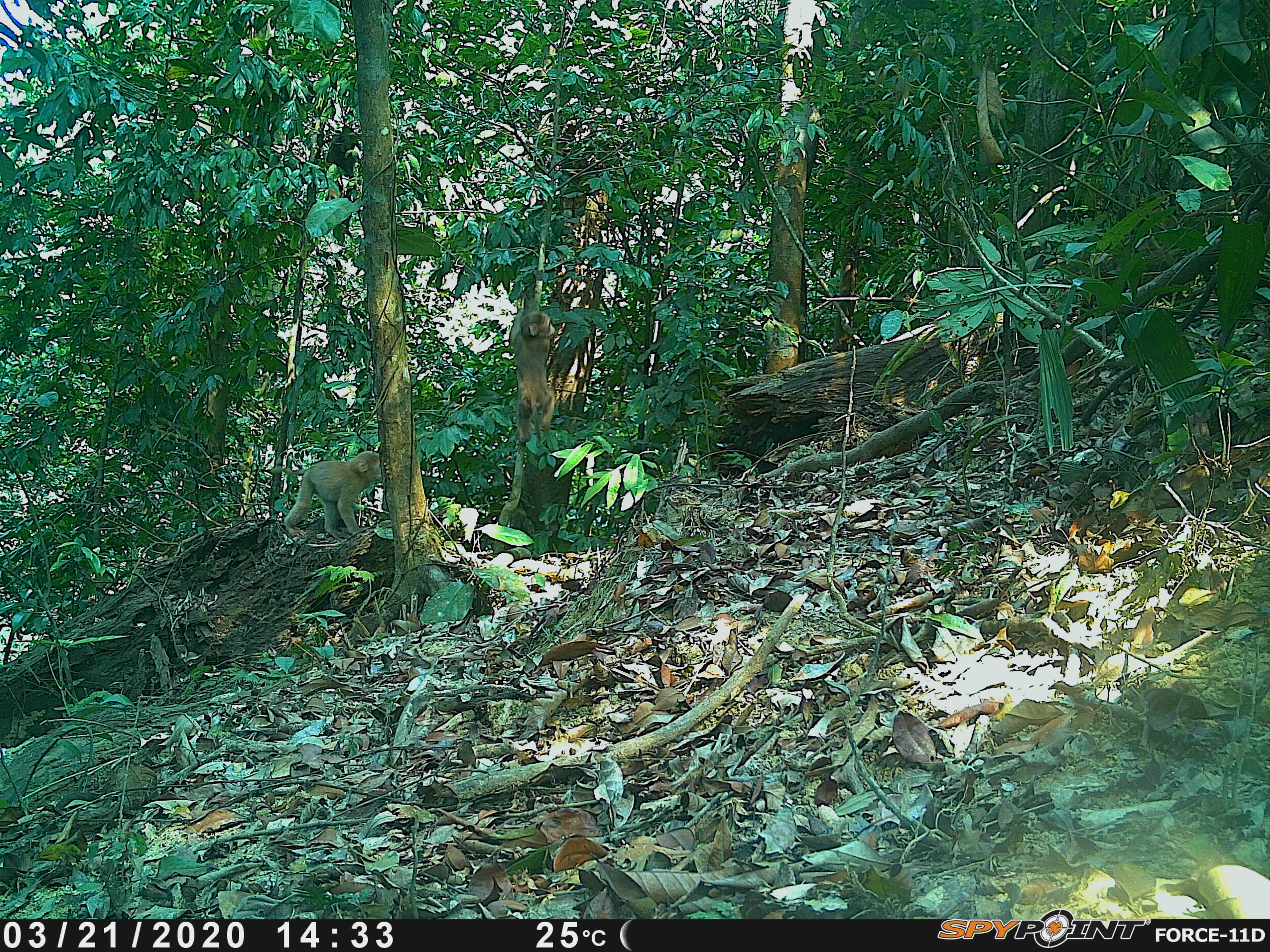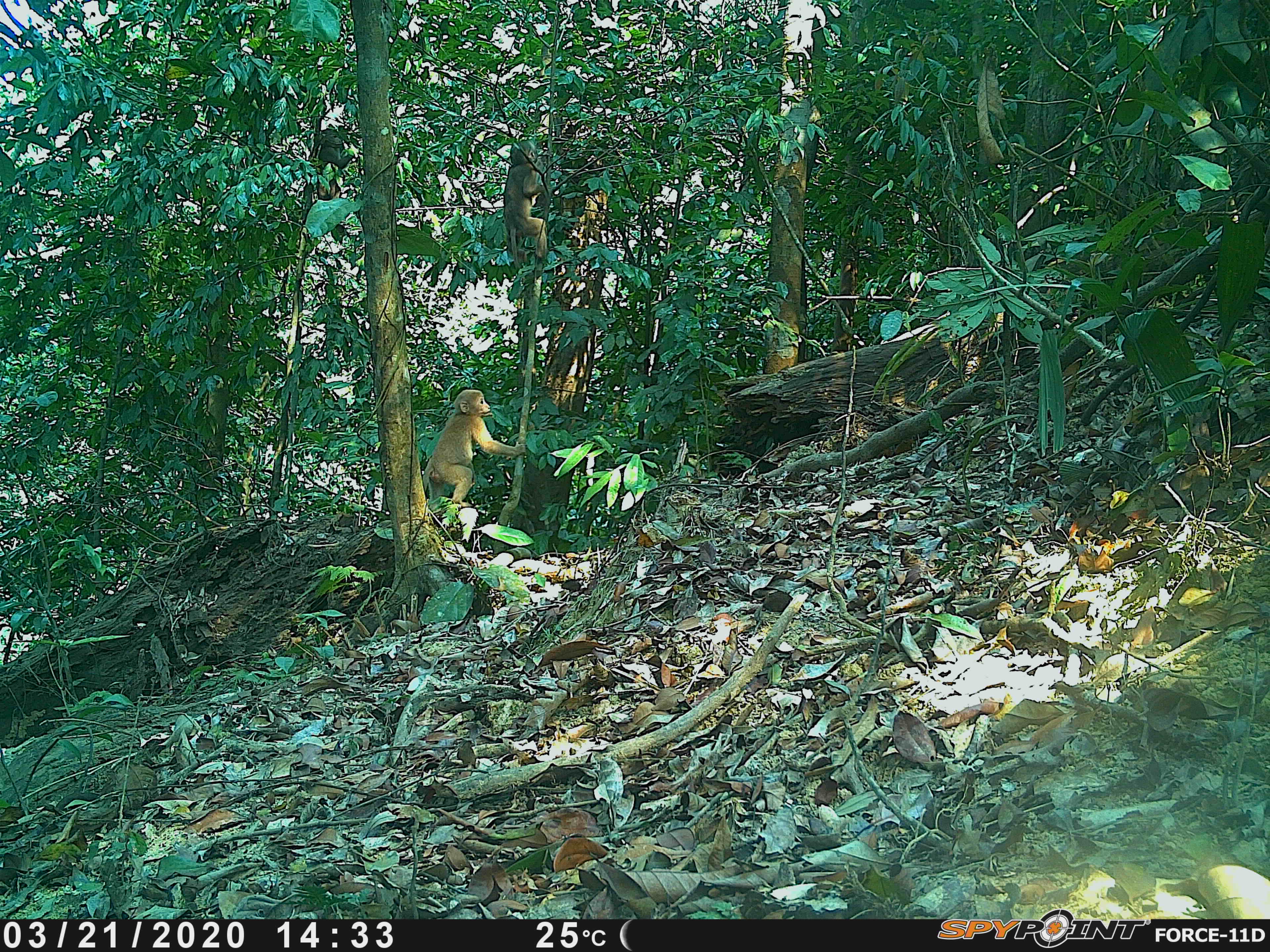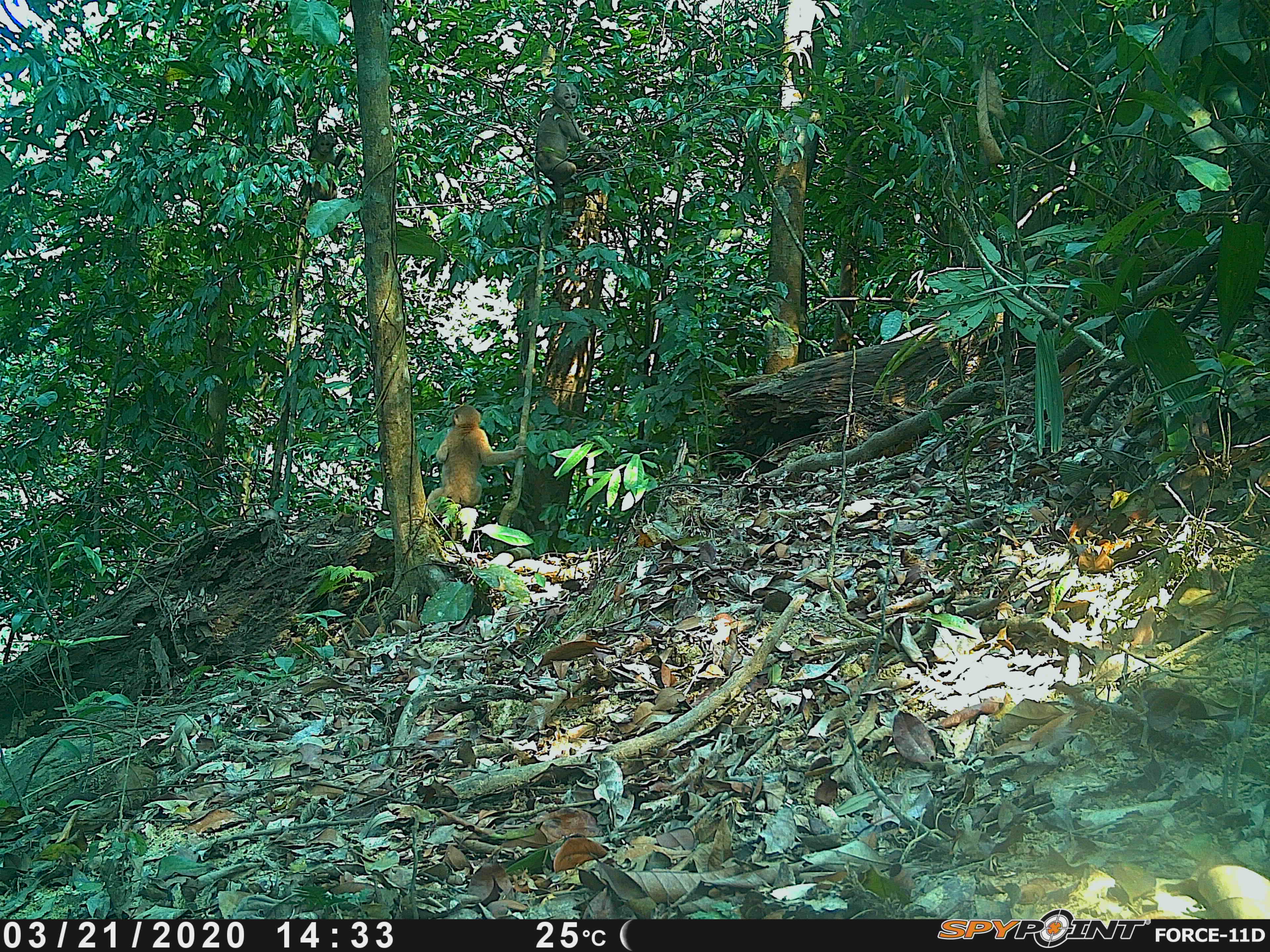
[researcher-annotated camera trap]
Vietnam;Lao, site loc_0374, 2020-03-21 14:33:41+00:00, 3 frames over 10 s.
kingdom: Animalia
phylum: Chordata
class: Mammalia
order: Primates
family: Cercopithecidae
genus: Macaca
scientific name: Macaca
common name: macaques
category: assam or rhesus macaque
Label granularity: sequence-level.